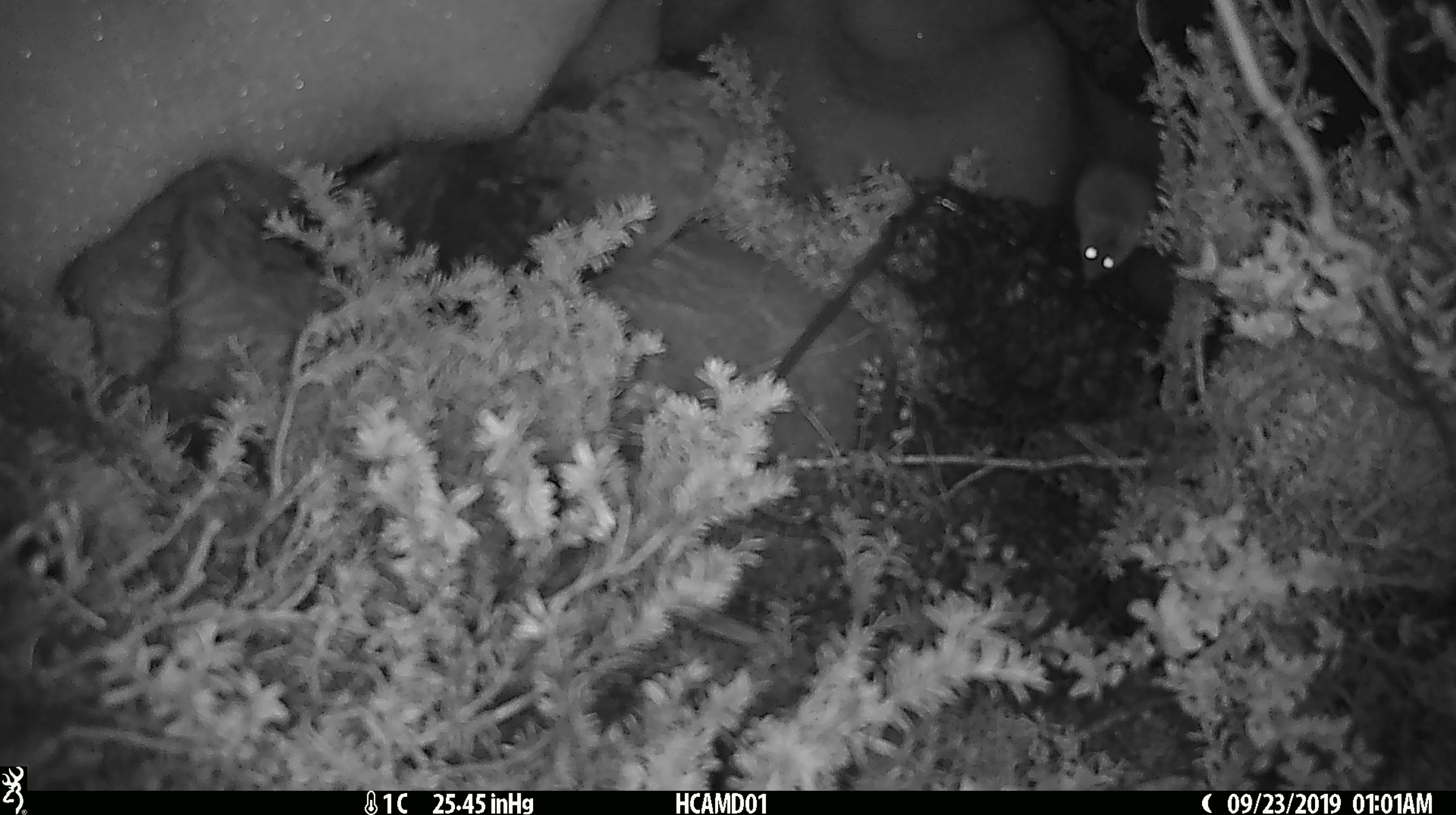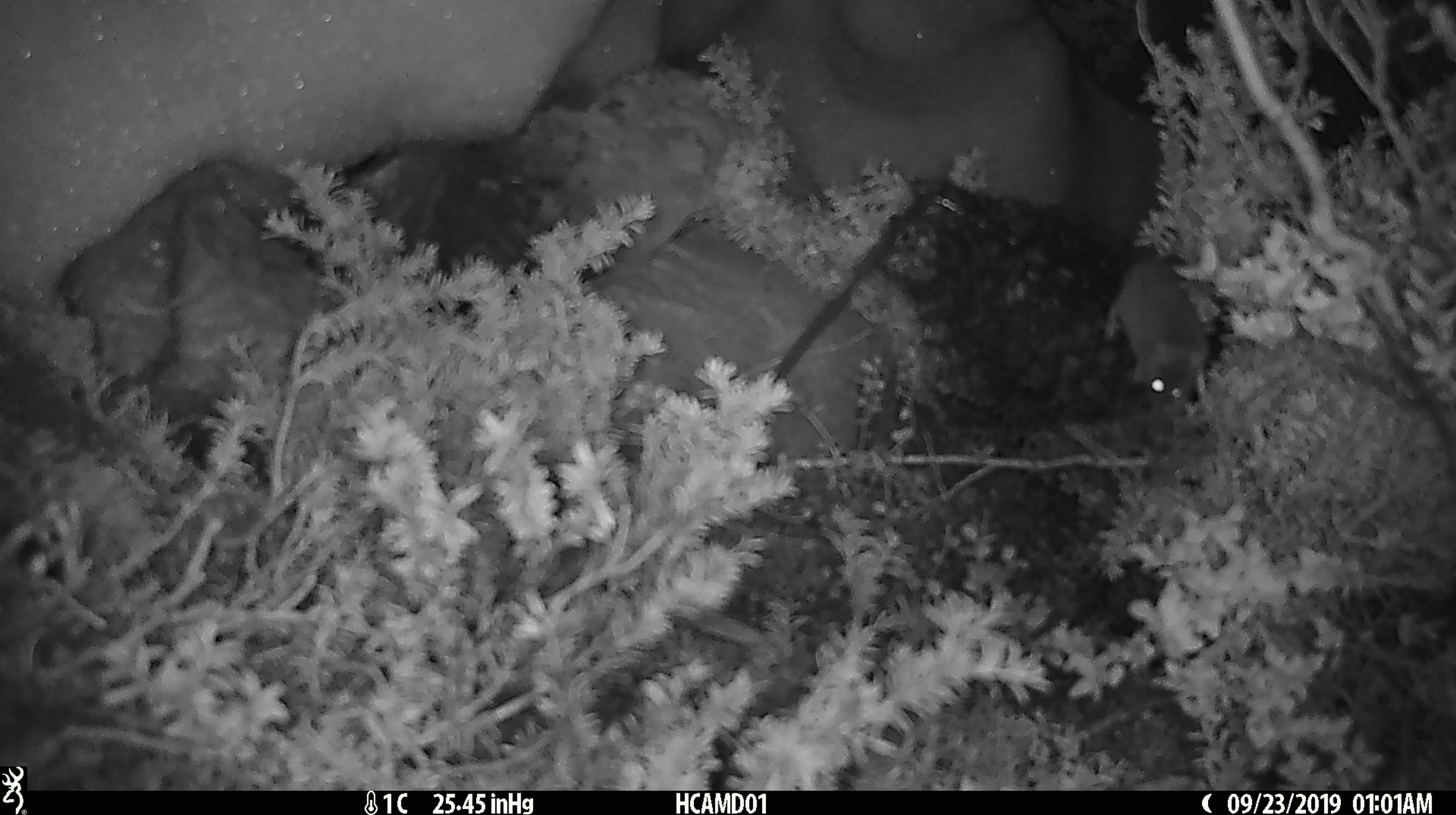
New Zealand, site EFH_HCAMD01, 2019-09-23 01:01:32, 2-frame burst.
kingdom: Animalia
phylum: Chordata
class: Mammalia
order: Rodentia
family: Muridae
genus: Mus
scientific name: Mus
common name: mouse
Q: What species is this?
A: Mouse (Mus).